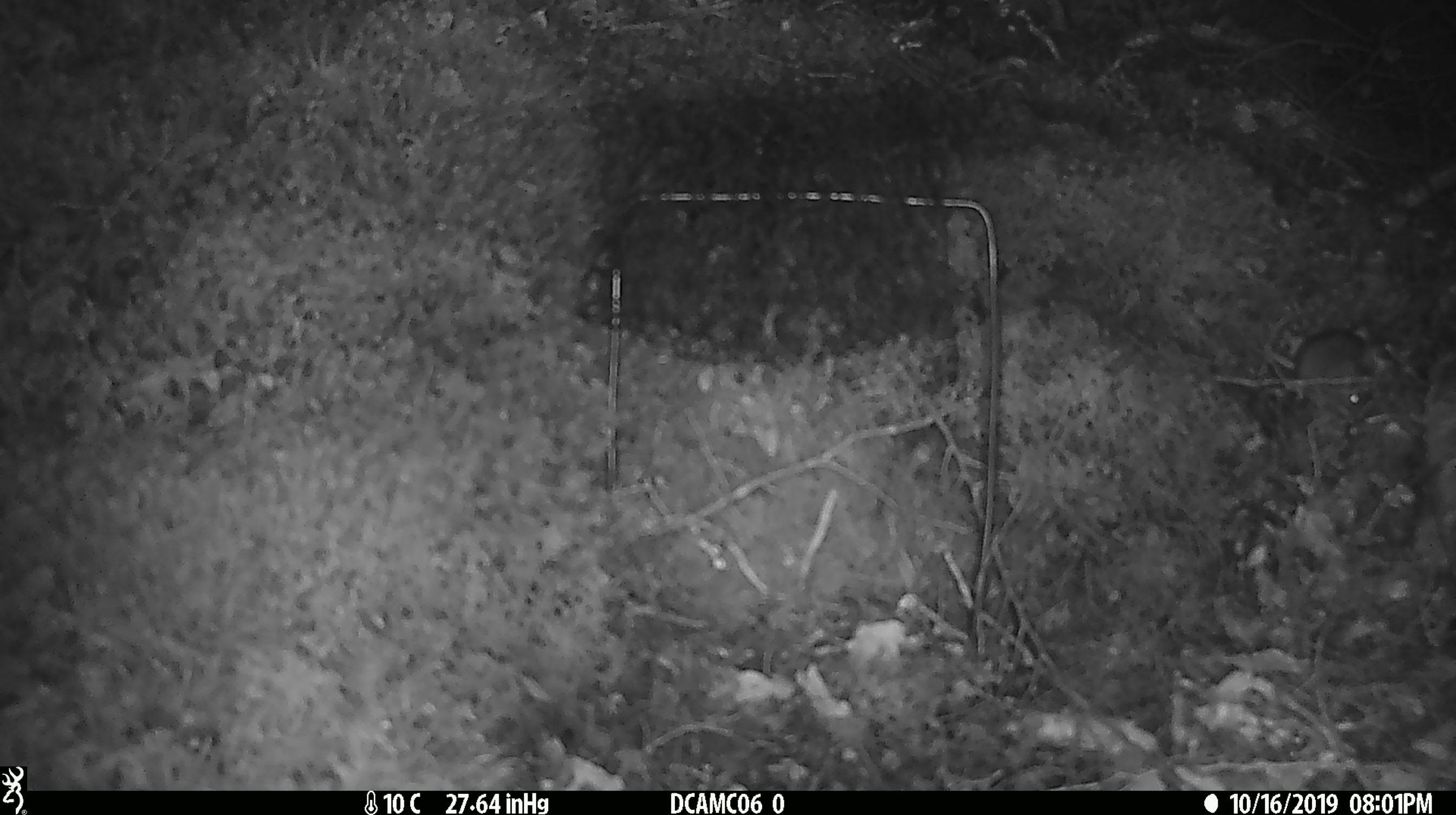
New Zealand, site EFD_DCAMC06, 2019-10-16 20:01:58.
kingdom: Animalia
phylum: Chordata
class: Mammalia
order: Rodentia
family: Muridae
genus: Mus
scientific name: Mus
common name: mouse